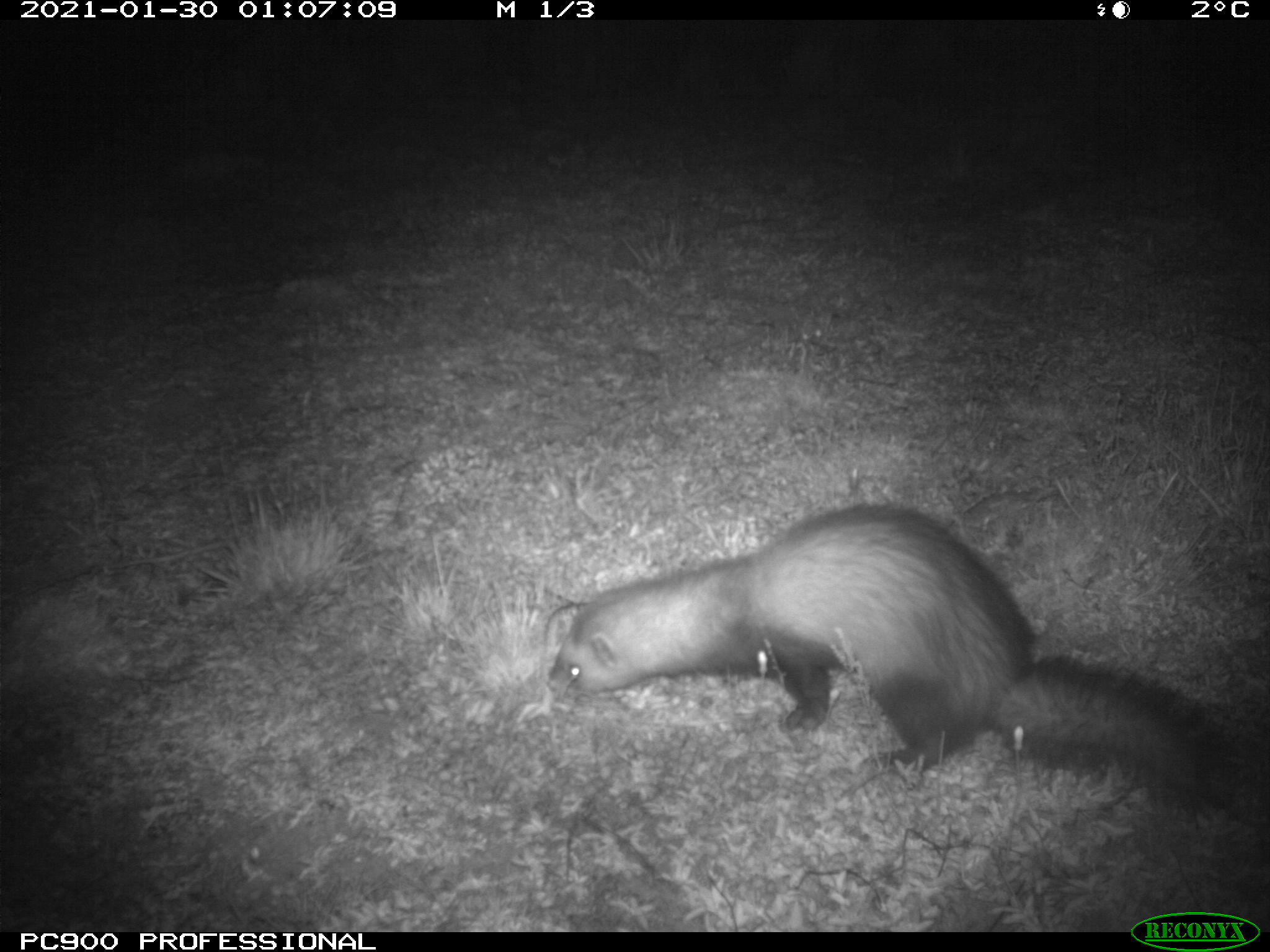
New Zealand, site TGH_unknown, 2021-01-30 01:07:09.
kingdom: Animalia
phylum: Chordata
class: Mammalia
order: Carnivora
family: Mustelidae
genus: Mustela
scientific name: Mustela furo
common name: ferret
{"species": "ferret (Mustela furo)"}